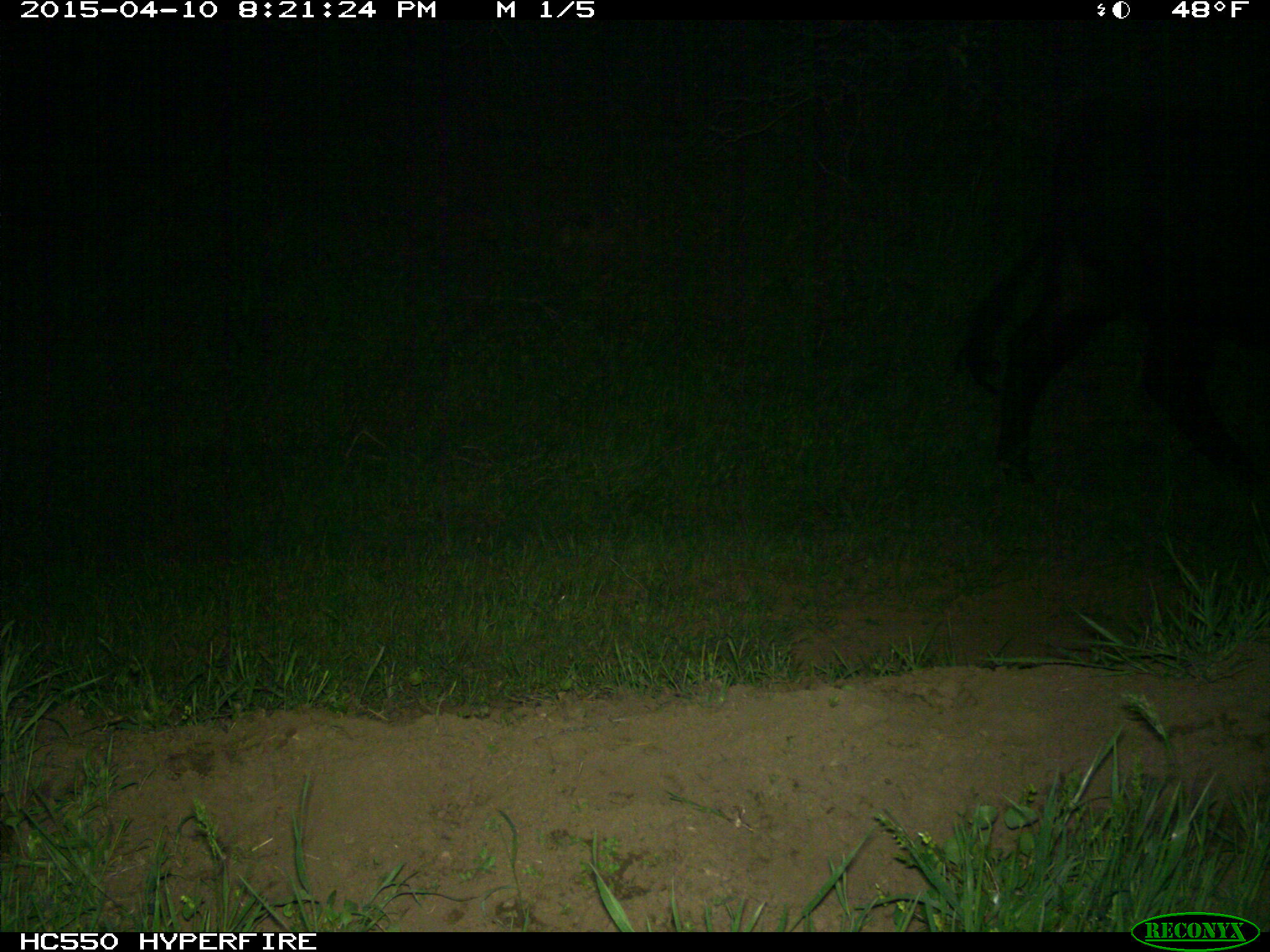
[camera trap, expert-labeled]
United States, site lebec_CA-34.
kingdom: Animalia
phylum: Chordata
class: Mammalia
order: Artiodactyla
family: Bovidae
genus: Bos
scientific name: Bos taurus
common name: domestic cow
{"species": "Bos taurus (domestic cow)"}